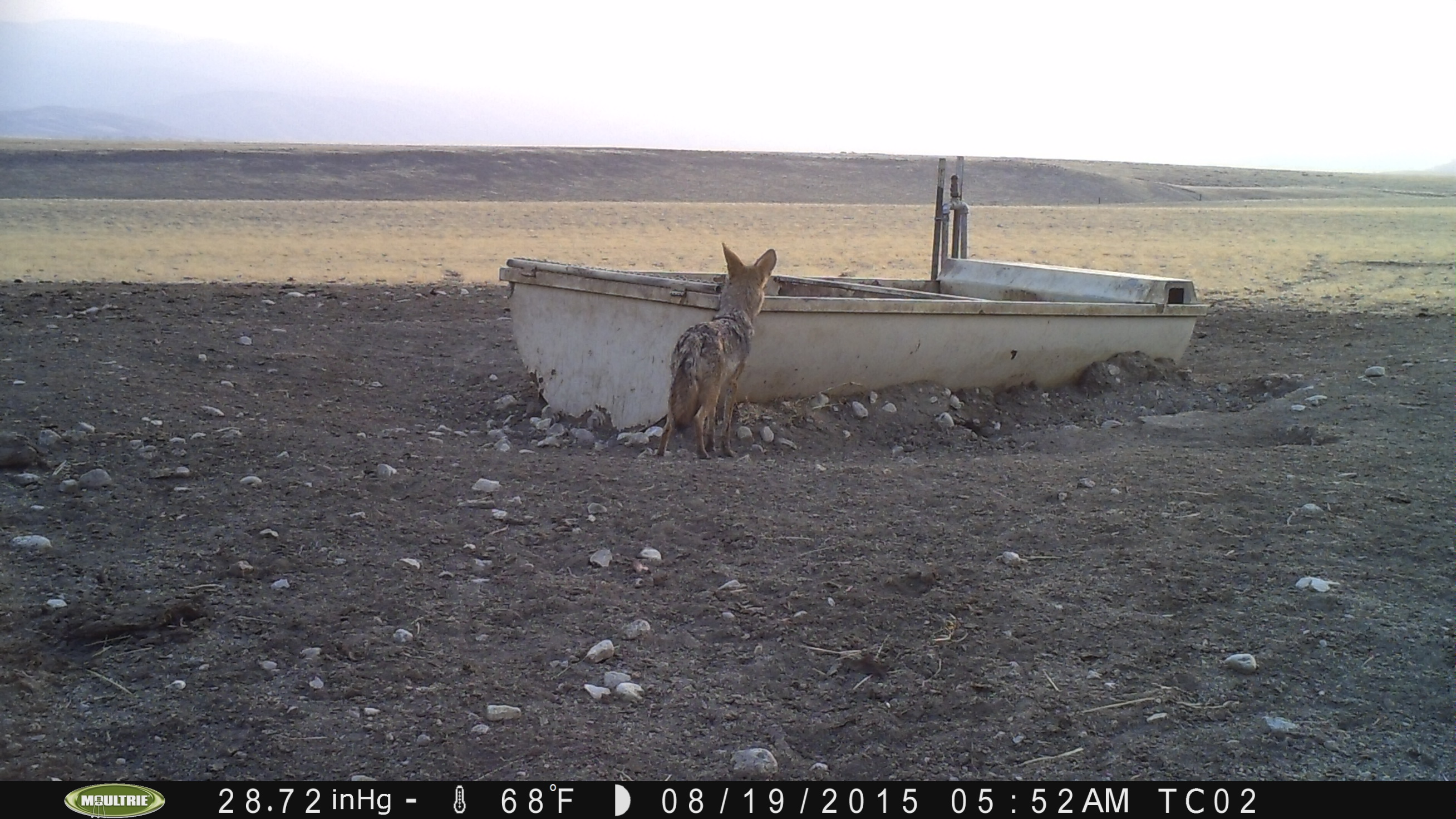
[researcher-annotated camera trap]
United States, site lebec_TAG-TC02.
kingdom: Animalia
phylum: Chordata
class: Mammalia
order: Carnivora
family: Canidae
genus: Canis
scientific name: Canis latrans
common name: coyote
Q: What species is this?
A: Canis latrans (coyote).